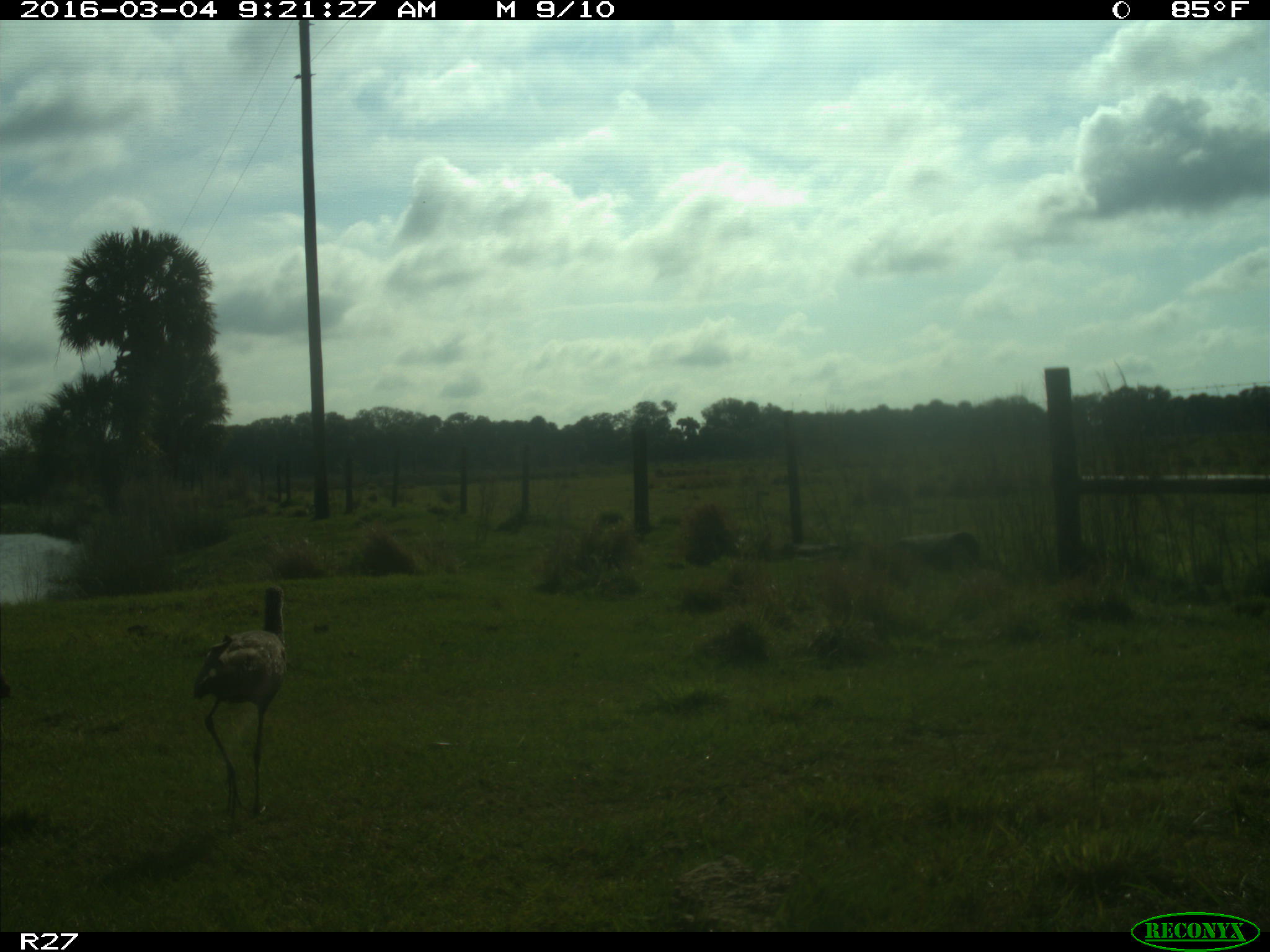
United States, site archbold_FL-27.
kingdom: Animalia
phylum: Chordata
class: Aves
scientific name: Aves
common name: birds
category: unidentified bird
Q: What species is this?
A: Unidentified bird (birds) (Aves).